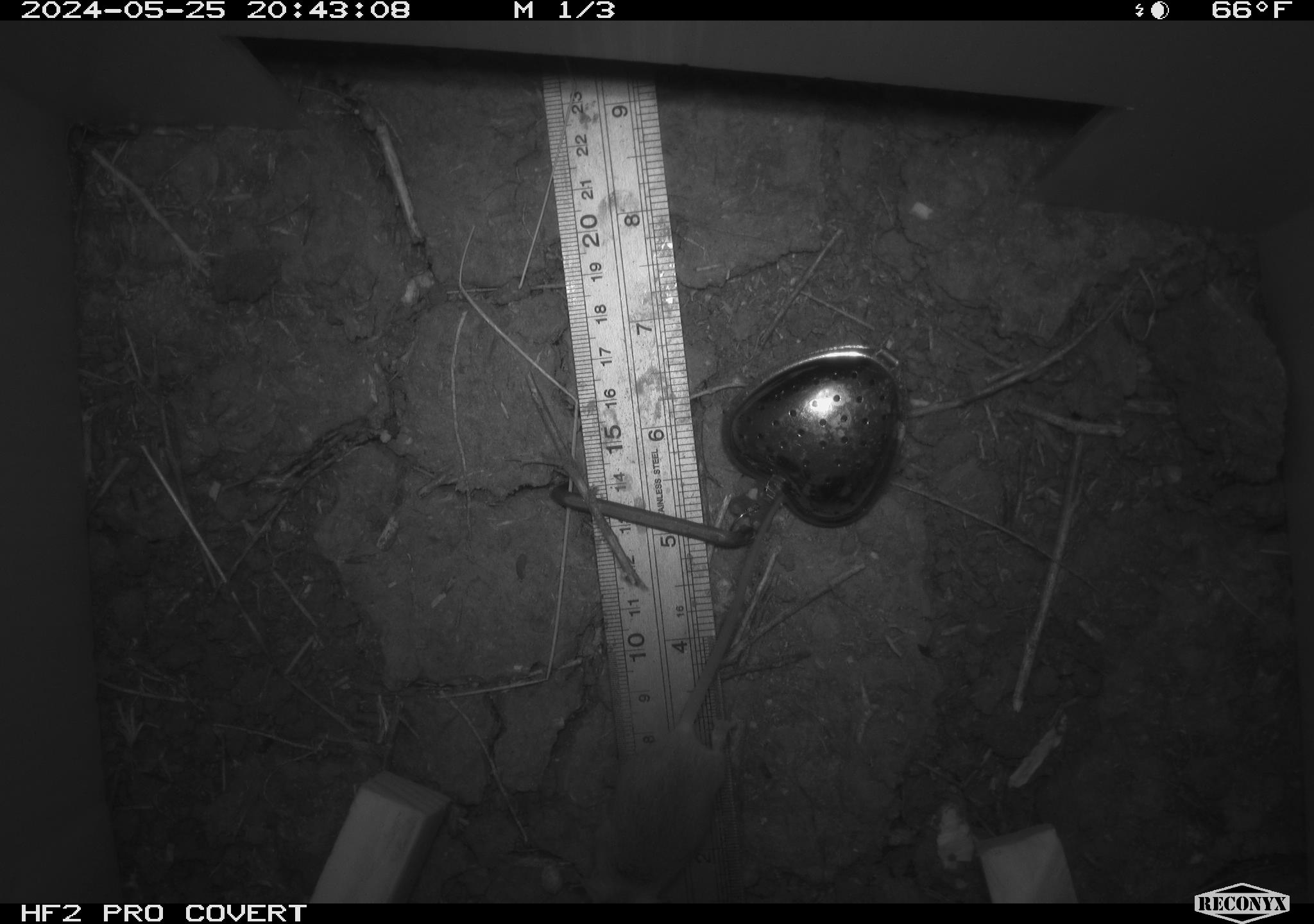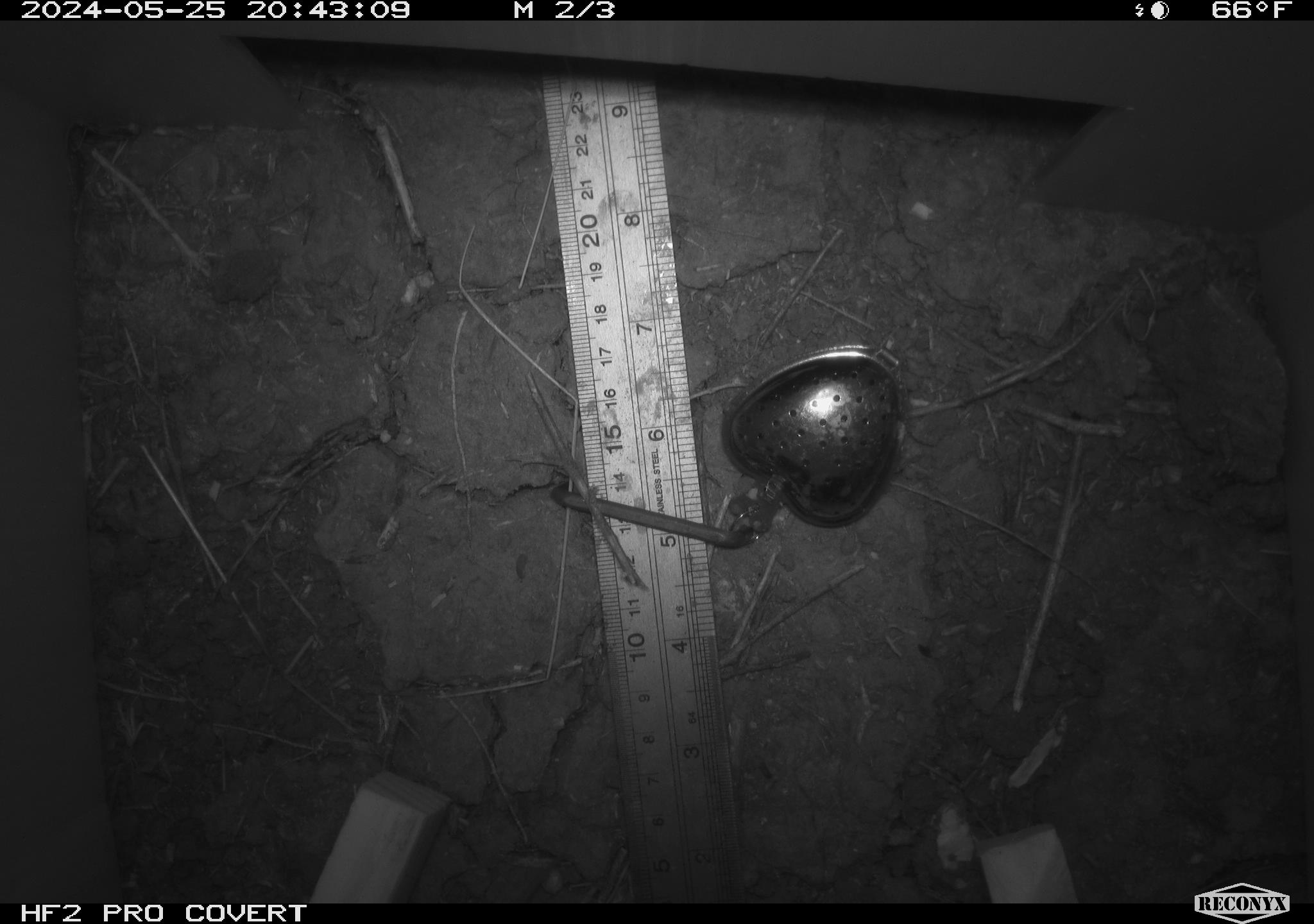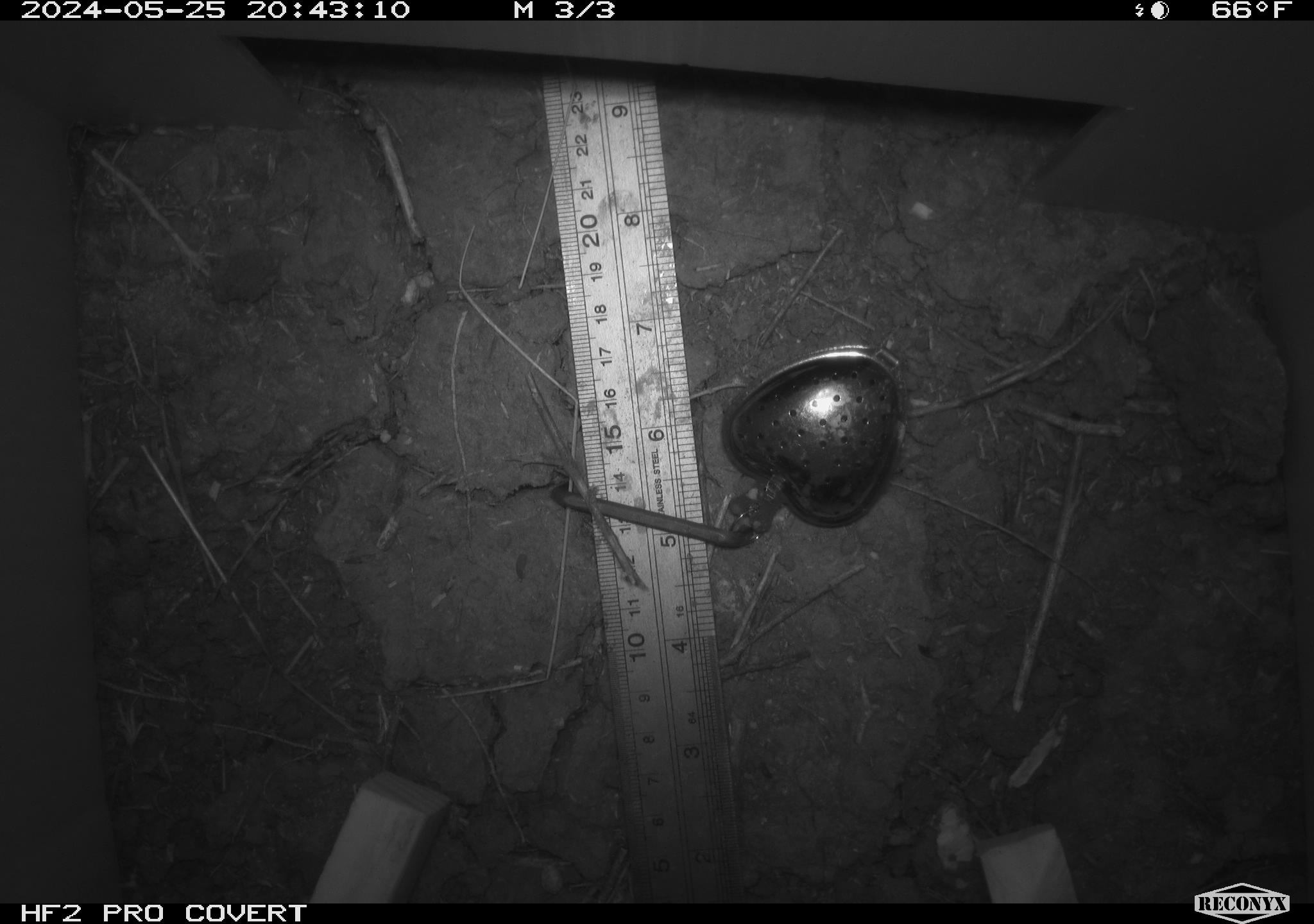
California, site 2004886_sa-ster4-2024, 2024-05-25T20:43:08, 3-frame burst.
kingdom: Animalia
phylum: Chordata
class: Mammalia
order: Rodentia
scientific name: Rodentia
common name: mouse species